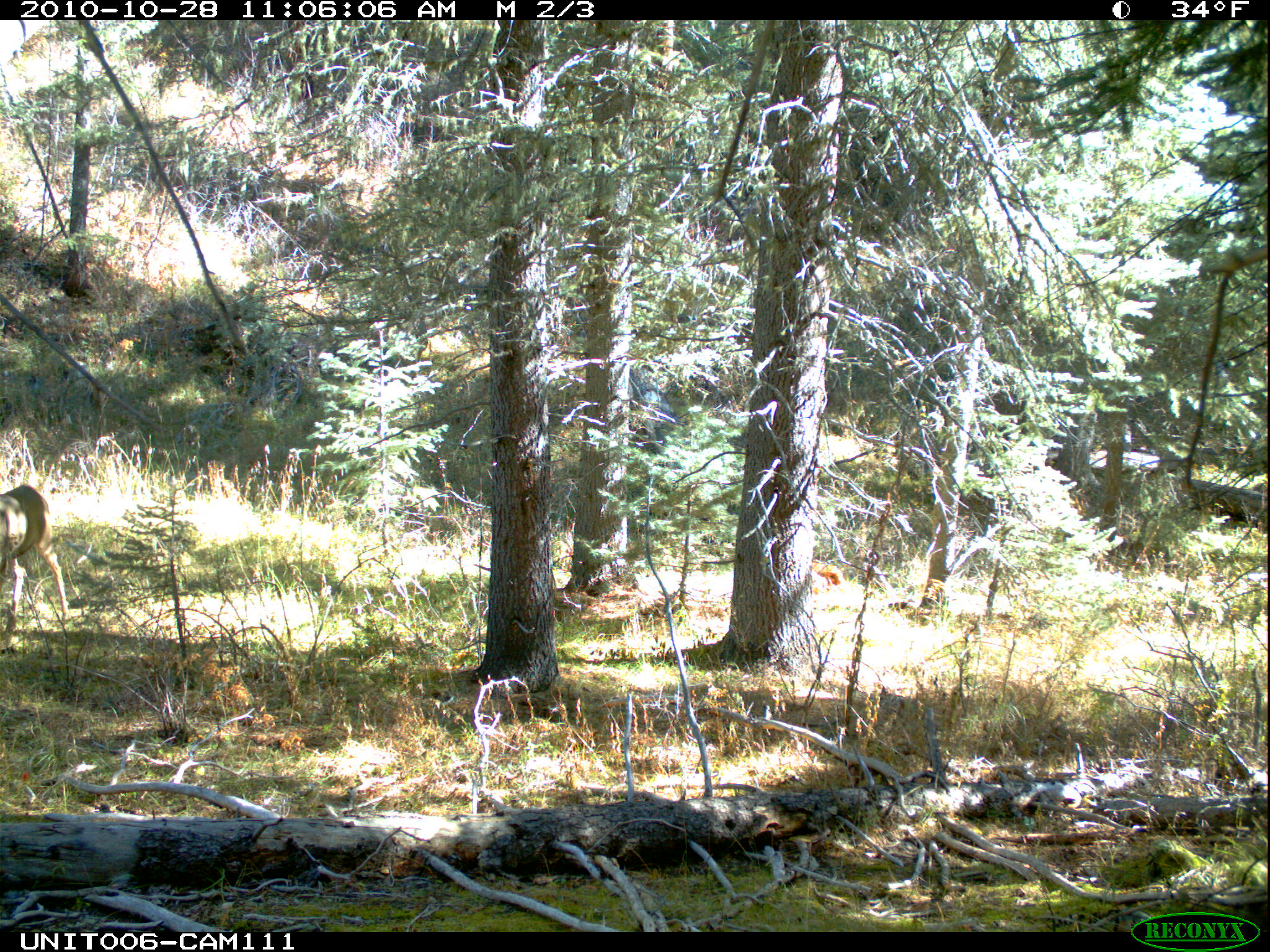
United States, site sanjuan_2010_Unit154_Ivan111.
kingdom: Animalia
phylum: Chordata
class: Mammalia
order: Artiodactyla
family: Cervidae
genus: Odocoileus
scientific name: Odocoileus hemionus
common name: mule deer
Odocoileus hemionus (mule deer).